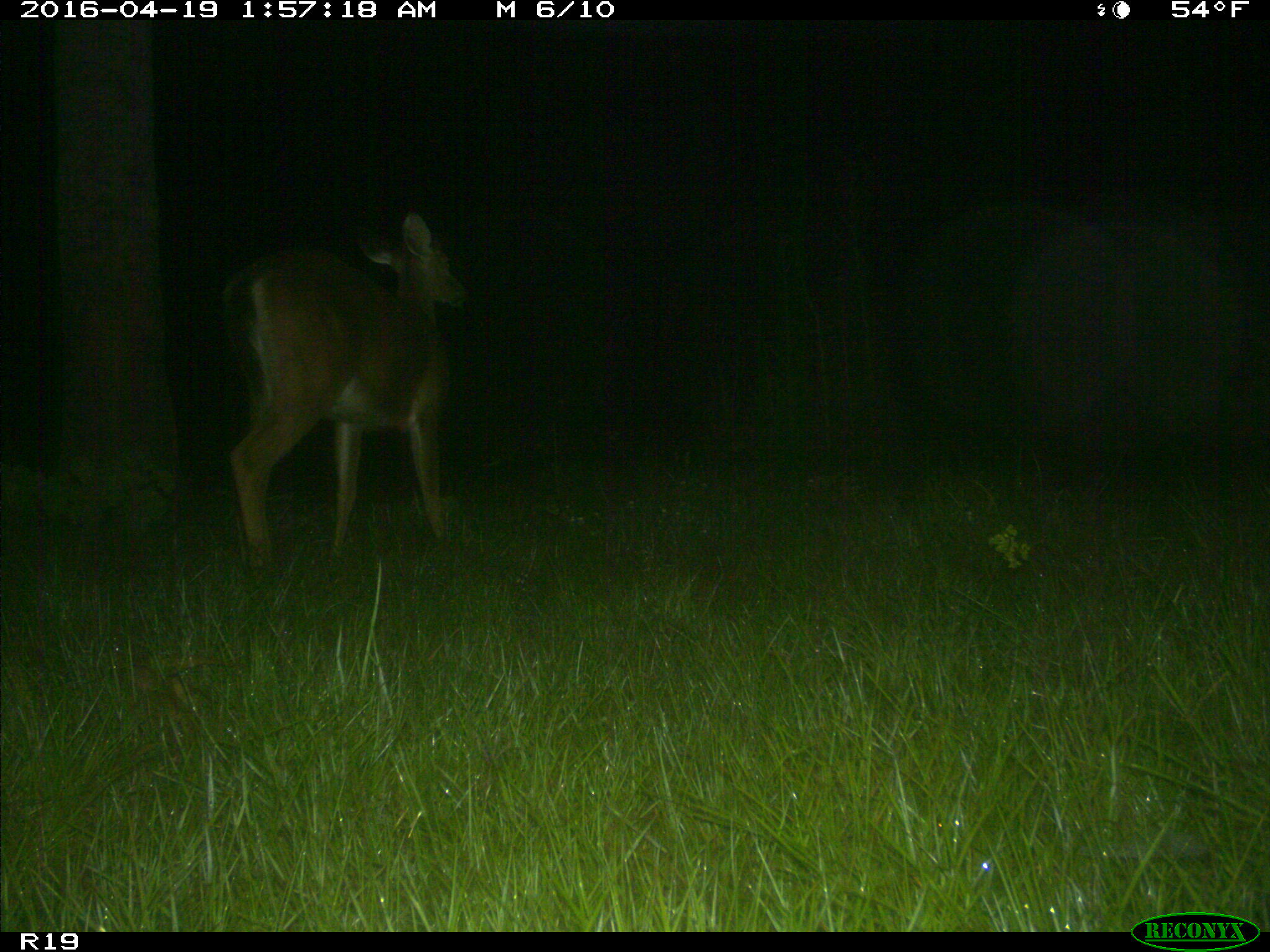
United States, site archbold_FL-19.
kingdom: Animalia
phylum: Chordata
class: Mammalia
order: Artiodactyla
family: Cervidae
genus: Odocoileus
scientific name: Odocoileus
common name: deer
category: unidentified deer